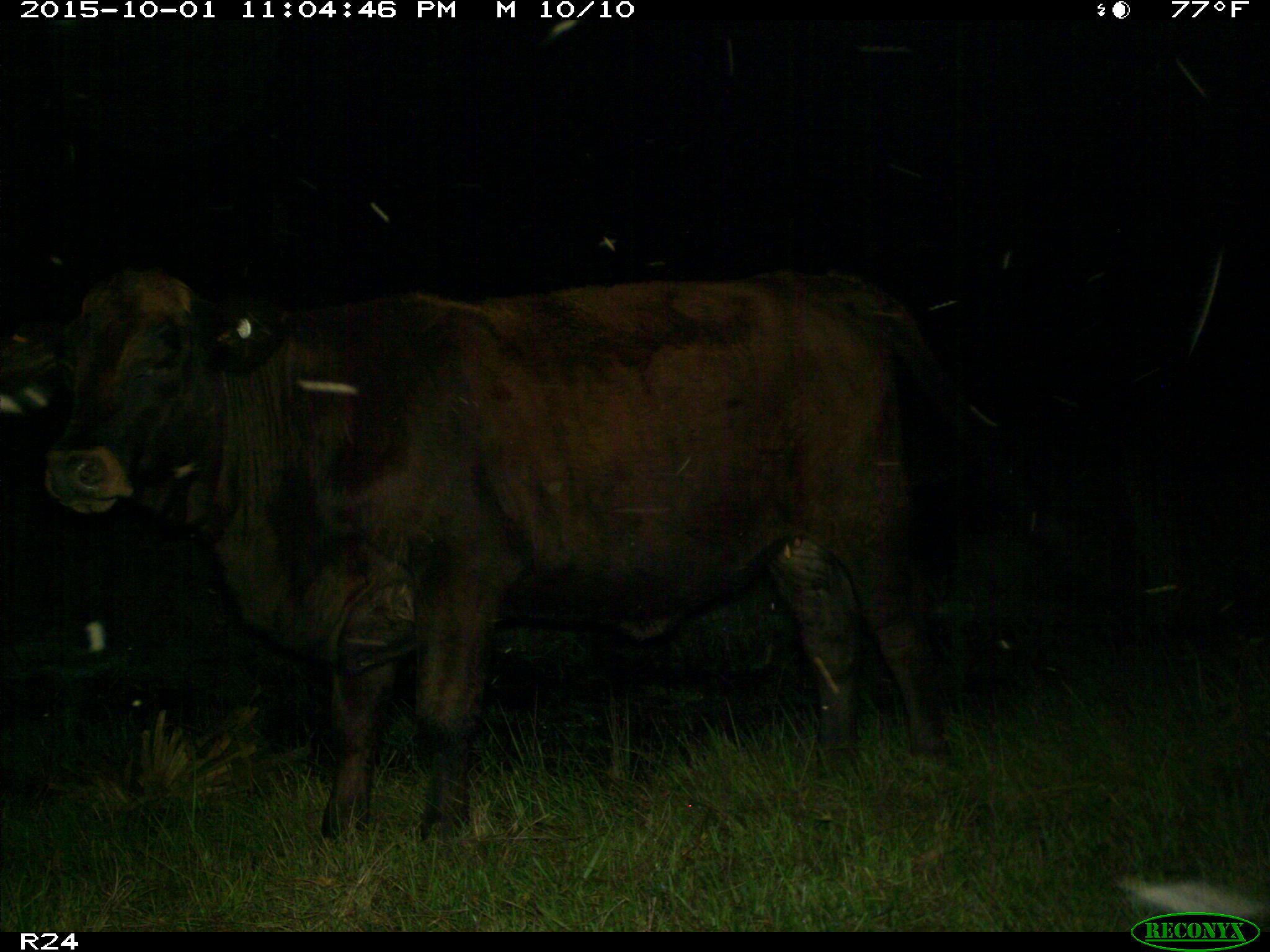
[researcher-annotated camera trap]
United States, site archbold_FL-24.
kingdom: Animalia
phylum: Chordata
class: Mammalia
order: Artiodactyla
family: Bovidae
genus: Bos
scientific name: Bos taurus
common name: domestic cow